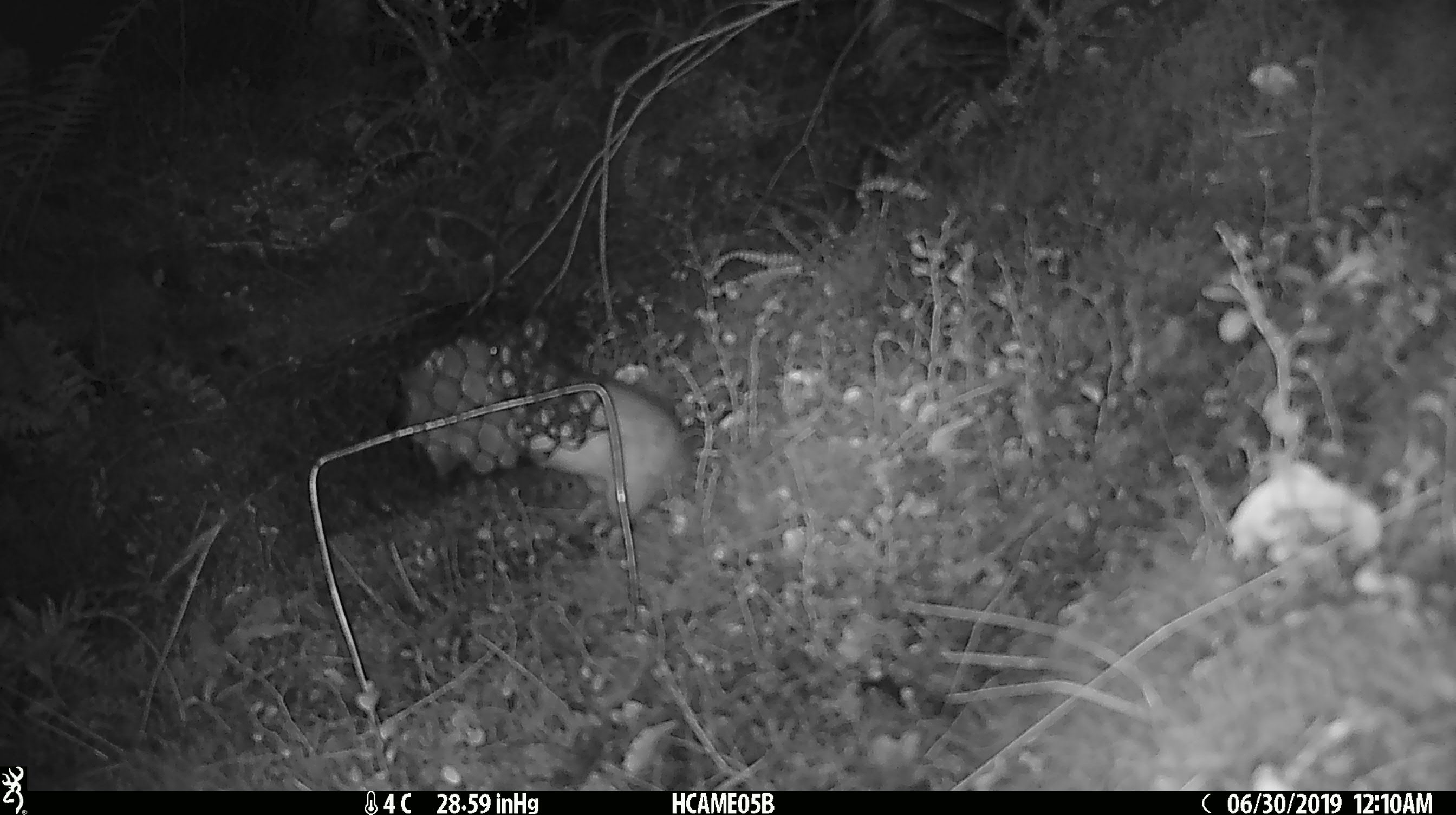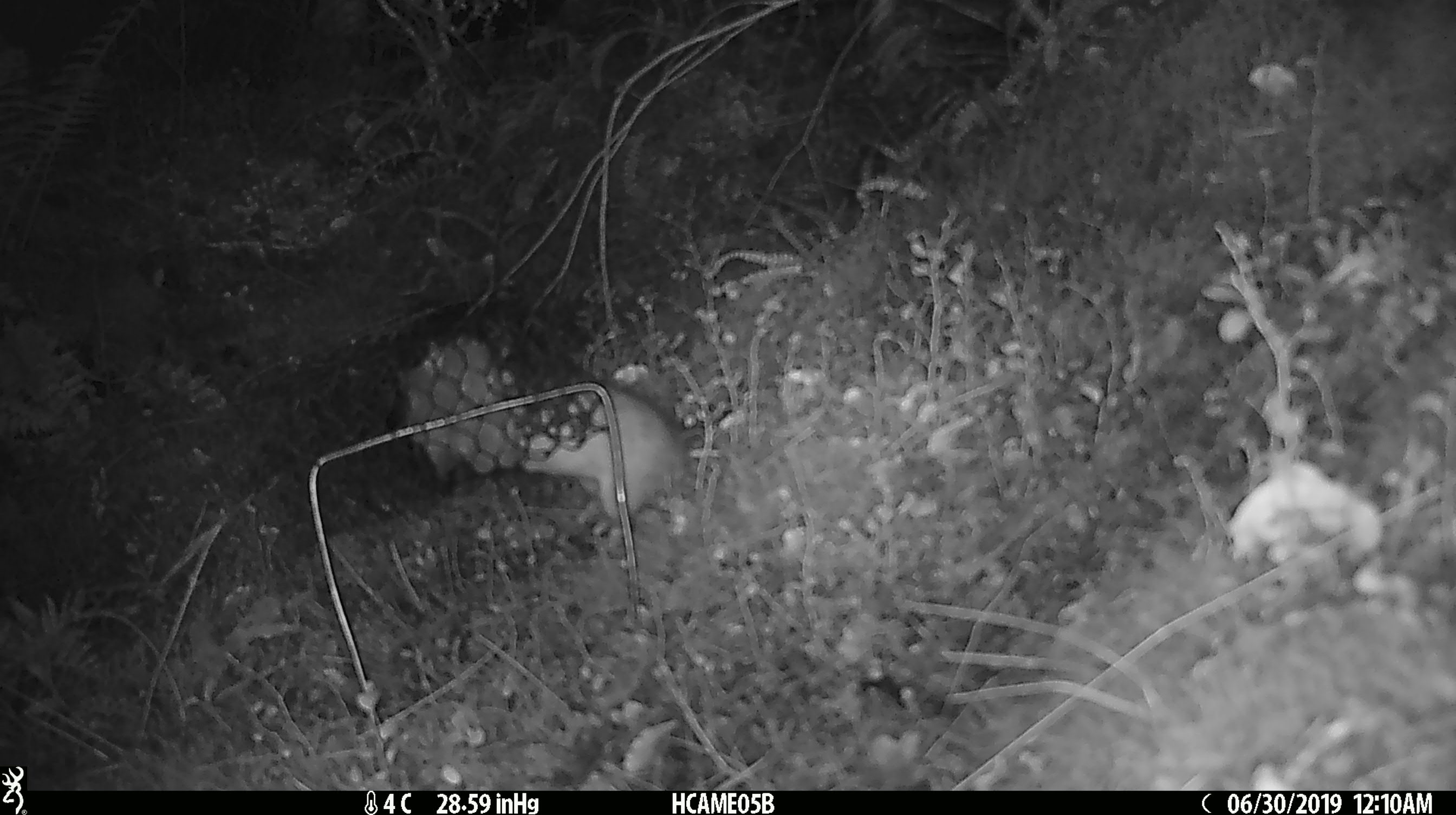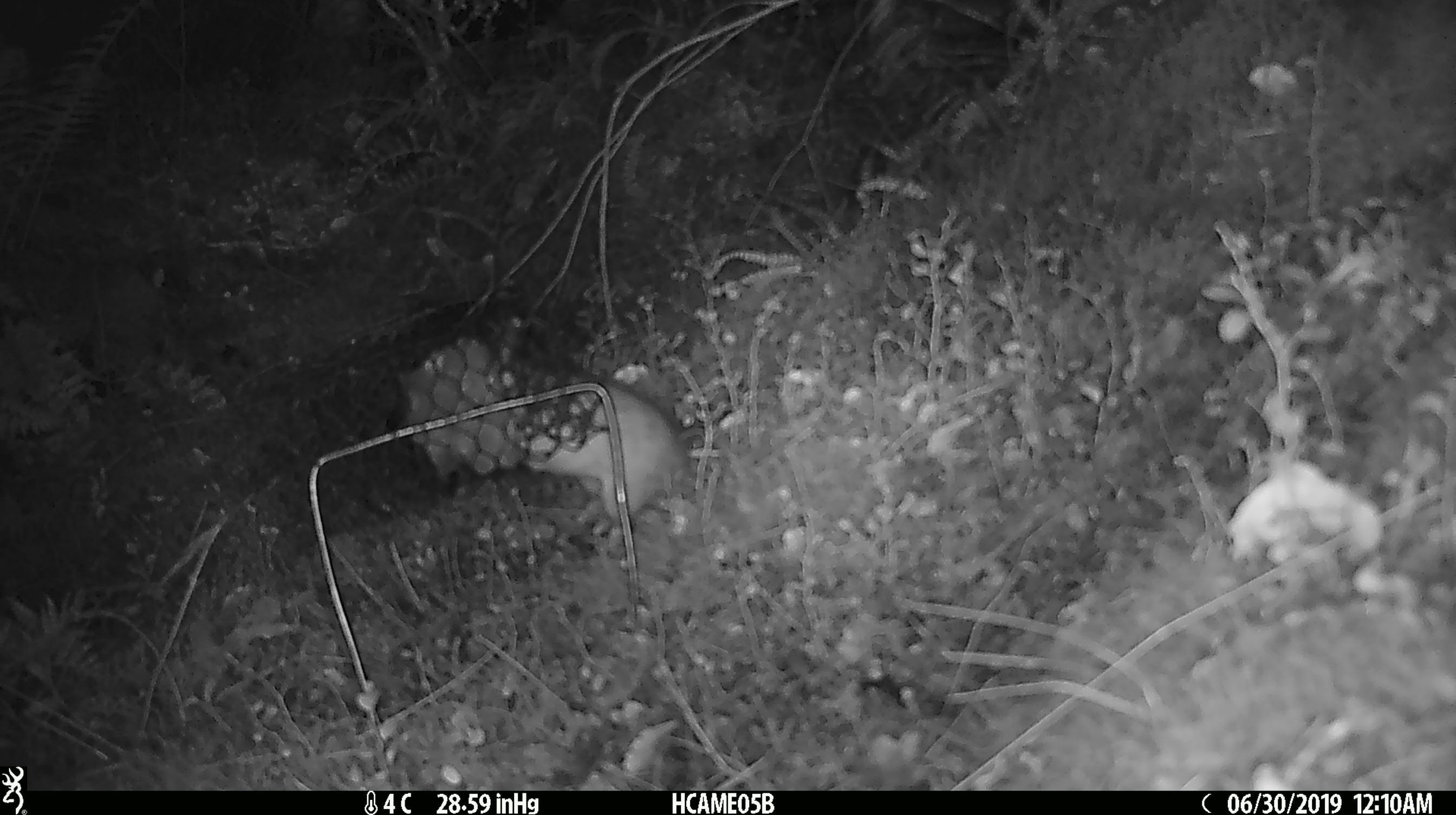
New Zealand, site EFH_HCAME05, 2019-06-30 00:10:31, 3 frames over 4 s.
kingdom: Animalia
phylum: Chordata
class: Mammalia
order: Rodentia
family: Muridae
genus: Rattus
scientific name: Rattus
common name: rat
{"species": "rat (Rattus)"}